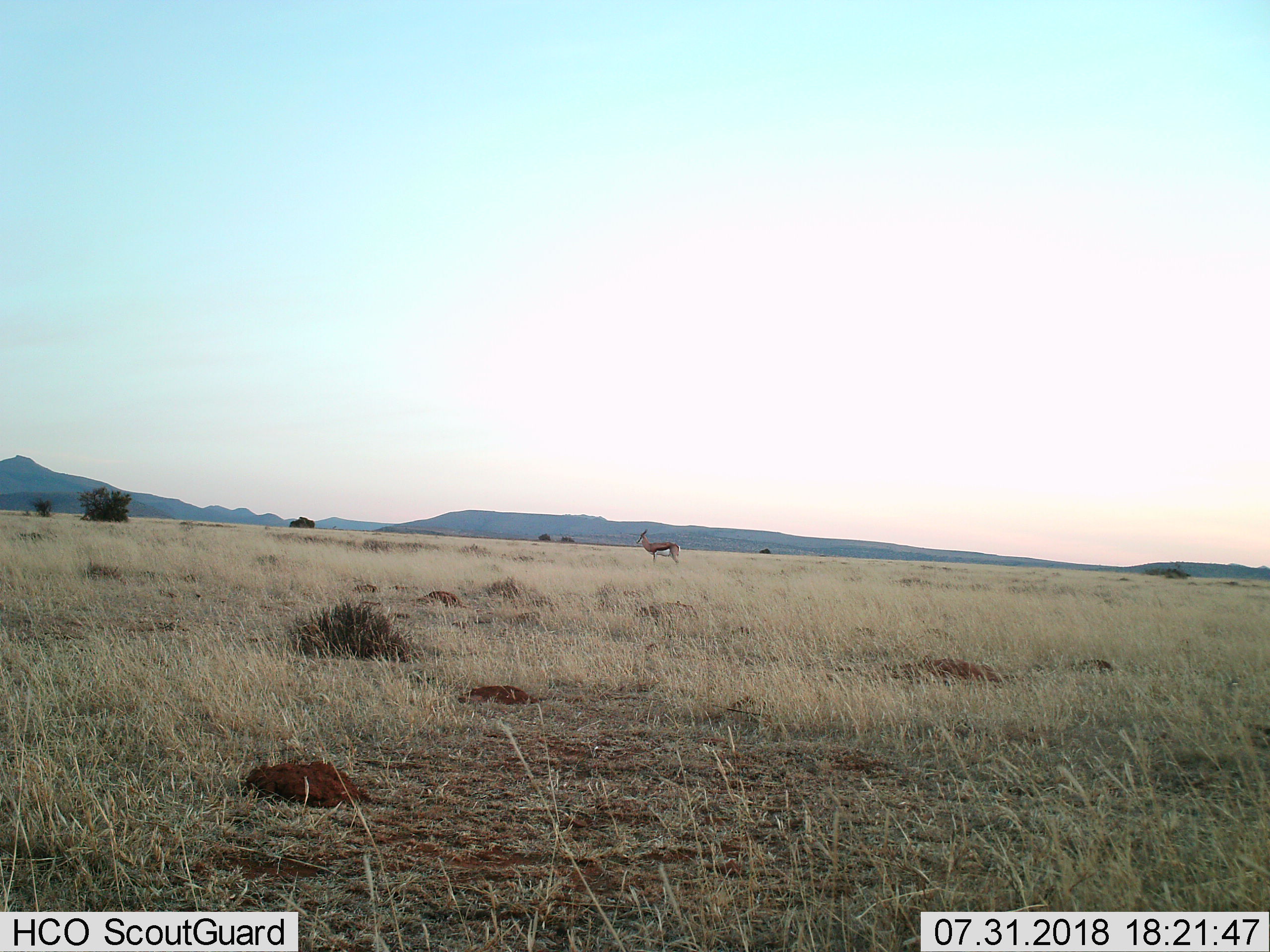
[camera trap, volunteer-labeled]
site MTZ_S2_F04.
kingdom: Animalia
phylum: Chordata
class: Mammalia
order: Artiodactyla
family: Bovidae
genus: Antidorcas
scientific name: Antidorcas marsupialis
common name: springbok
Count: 1.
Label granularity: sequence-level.